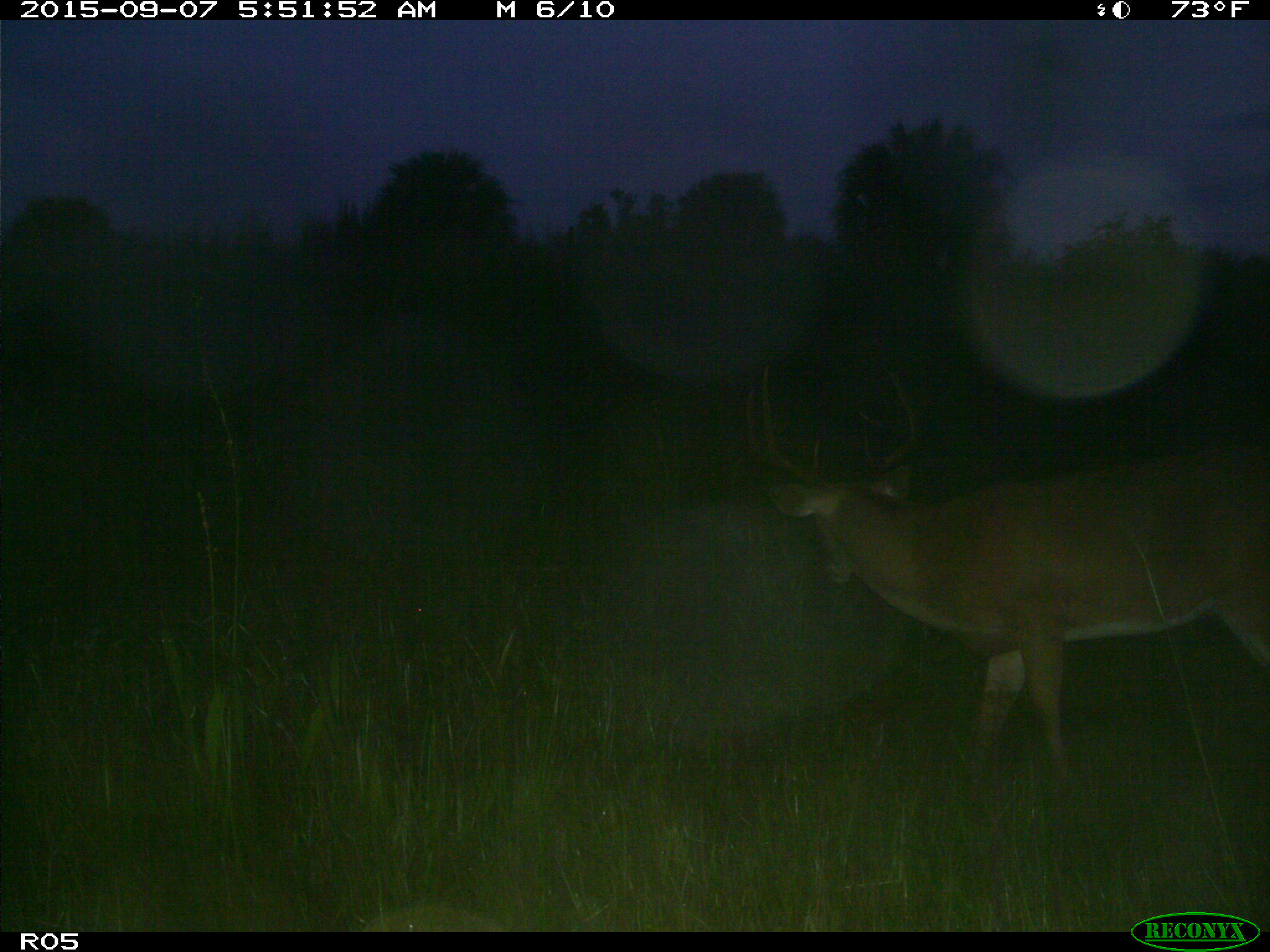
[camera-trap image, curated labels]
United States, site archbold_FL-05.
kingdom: Animalia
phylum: Chordata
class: Mammalia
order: Artiodactyla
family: Cervidae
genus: Odocoileus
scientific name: Odocoileus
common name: deer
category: unidentified deer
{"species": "unidentified deer (deer) (Odocoileus)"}